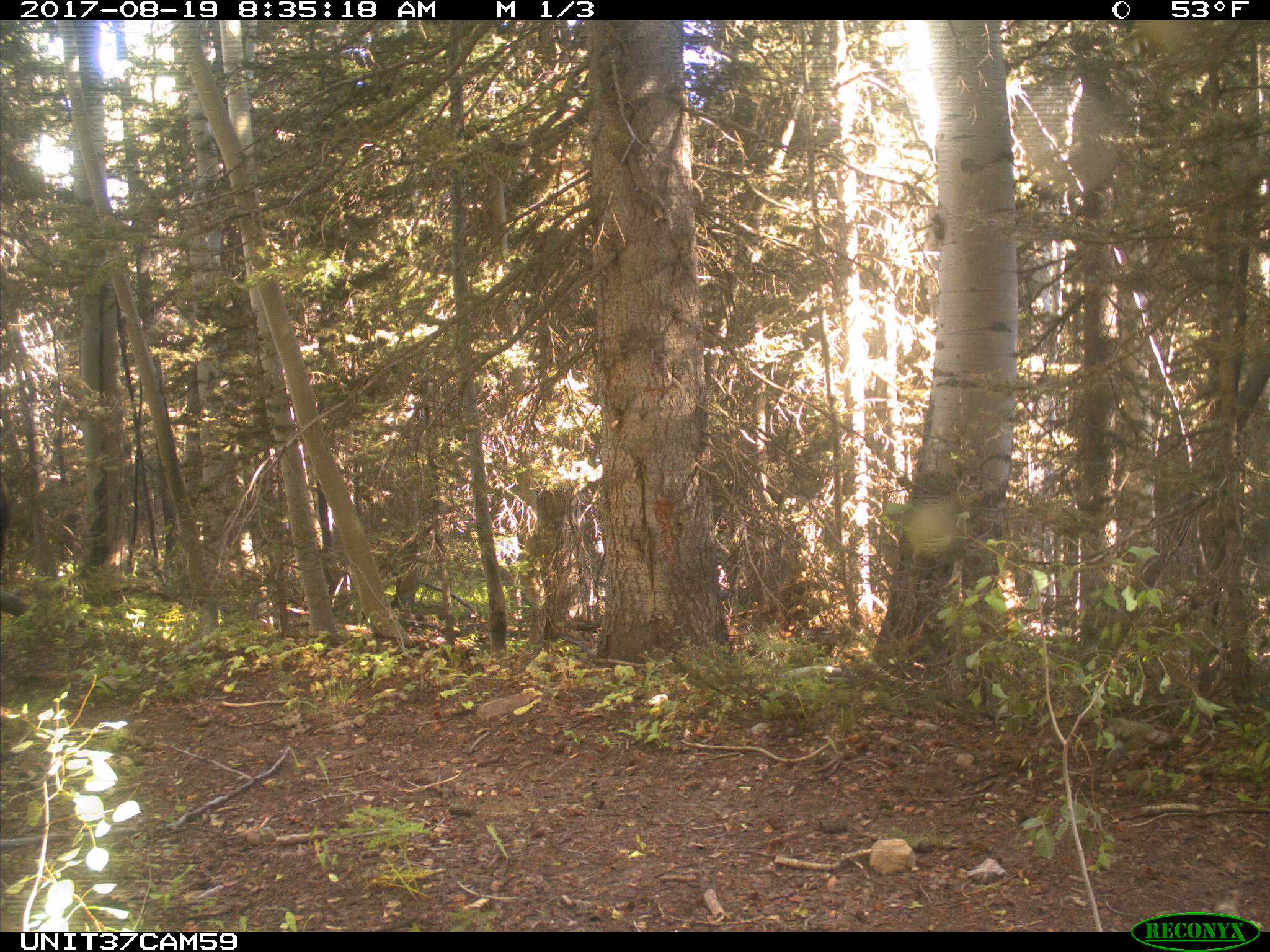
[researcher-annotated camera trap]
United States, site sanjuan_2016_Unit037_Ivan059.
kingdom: Animalia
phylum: Chordata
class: Mammalia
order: Artiodactyla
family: Bovidae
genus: Bos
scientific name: Bos taurus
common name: domestic cow